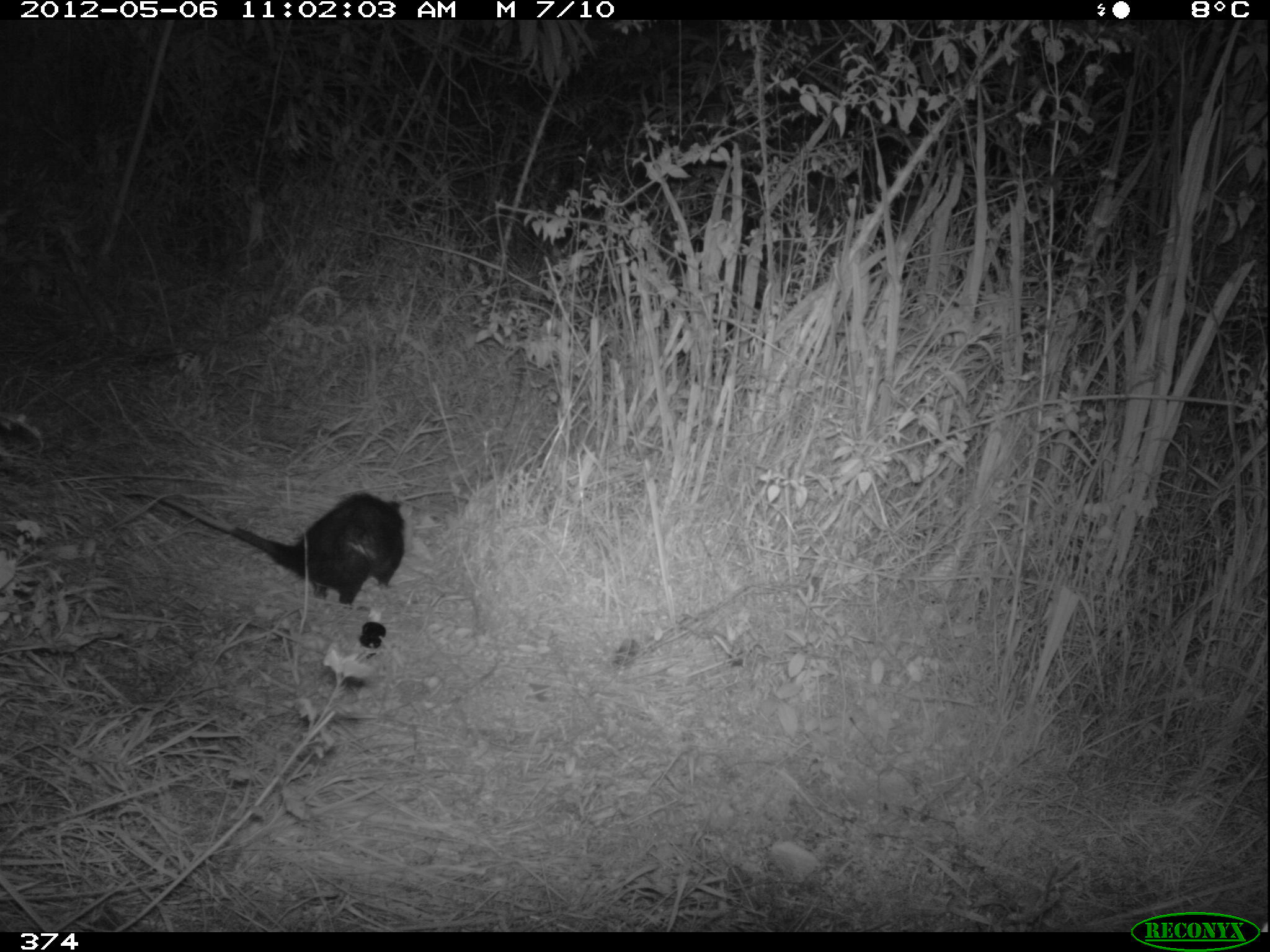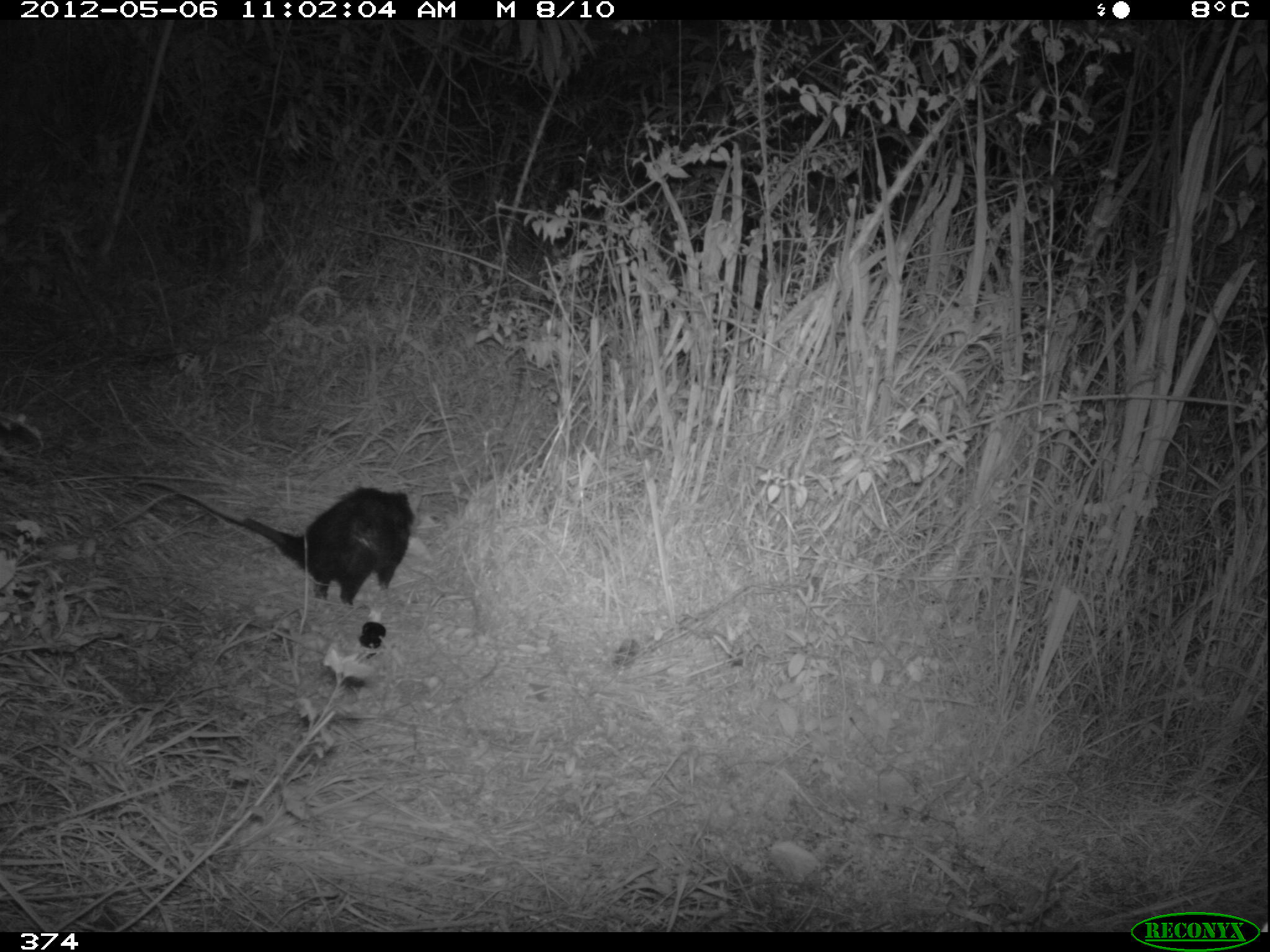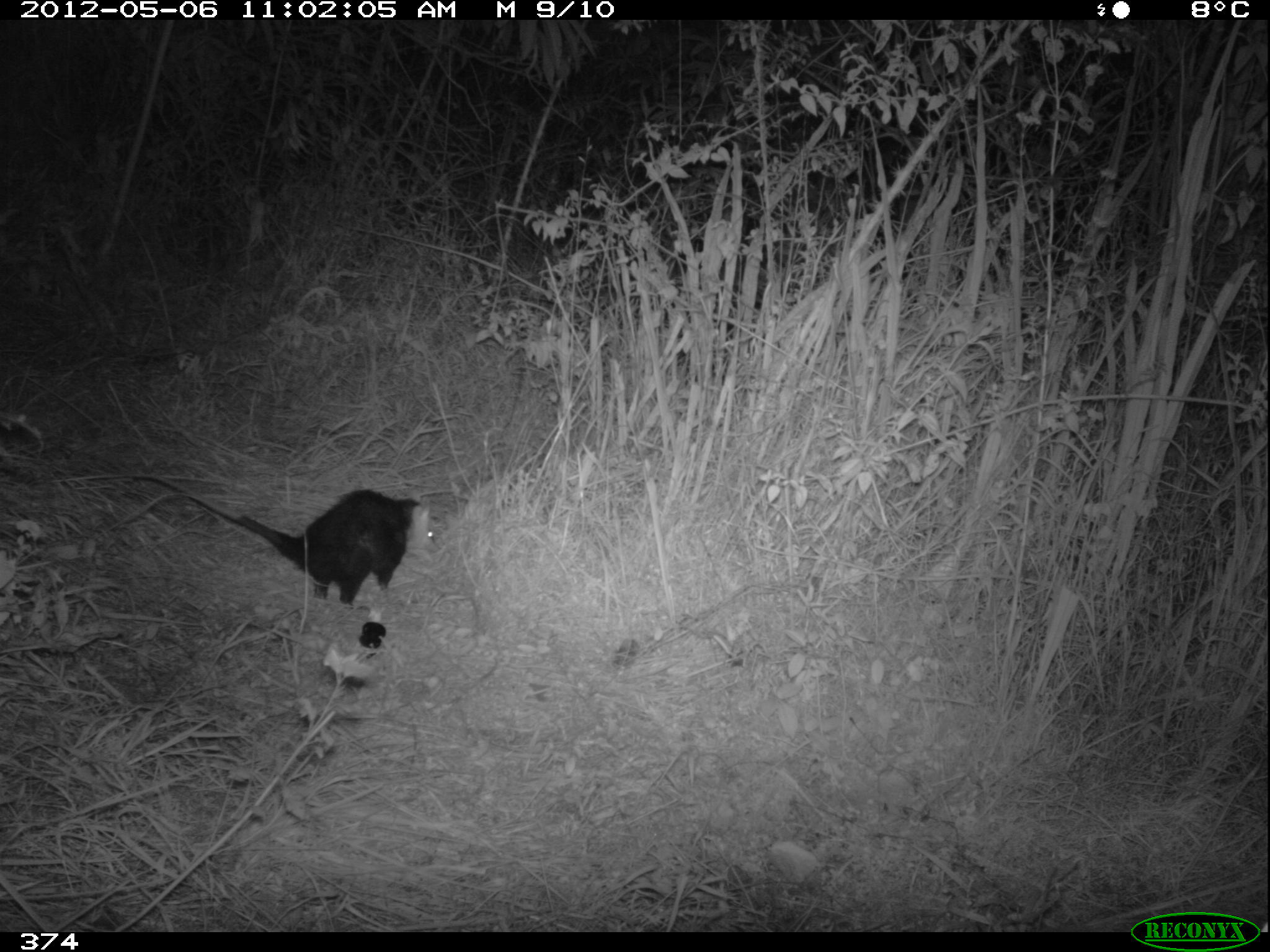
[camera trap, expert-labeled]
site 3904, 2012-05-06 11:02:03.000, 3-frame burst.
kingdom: Animalia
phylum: Chordata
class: Mammalia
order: Didelphimorphia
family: Didelphidae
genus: Didelphis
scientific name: Didelphis pernigra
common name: andean white-eared opossum